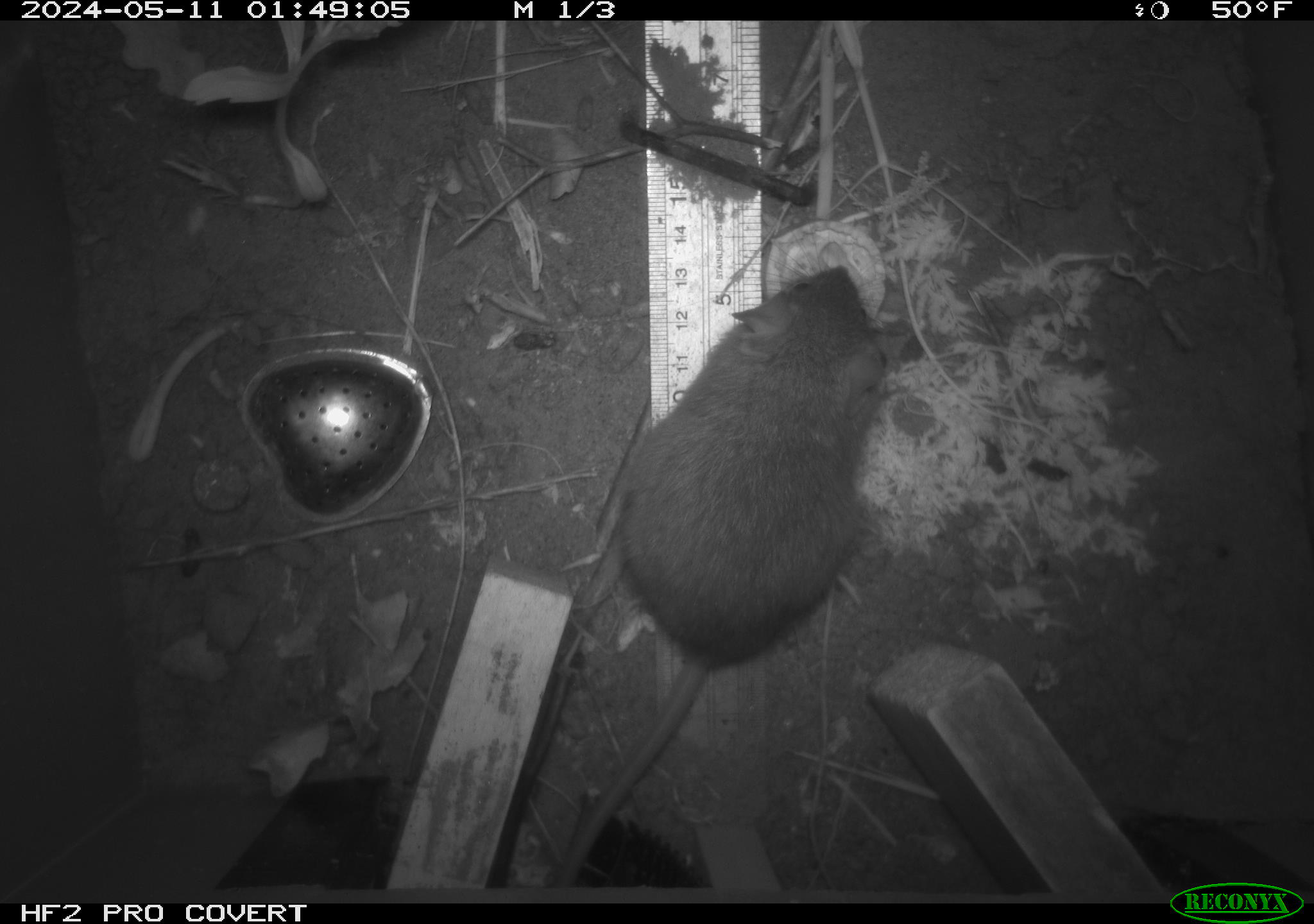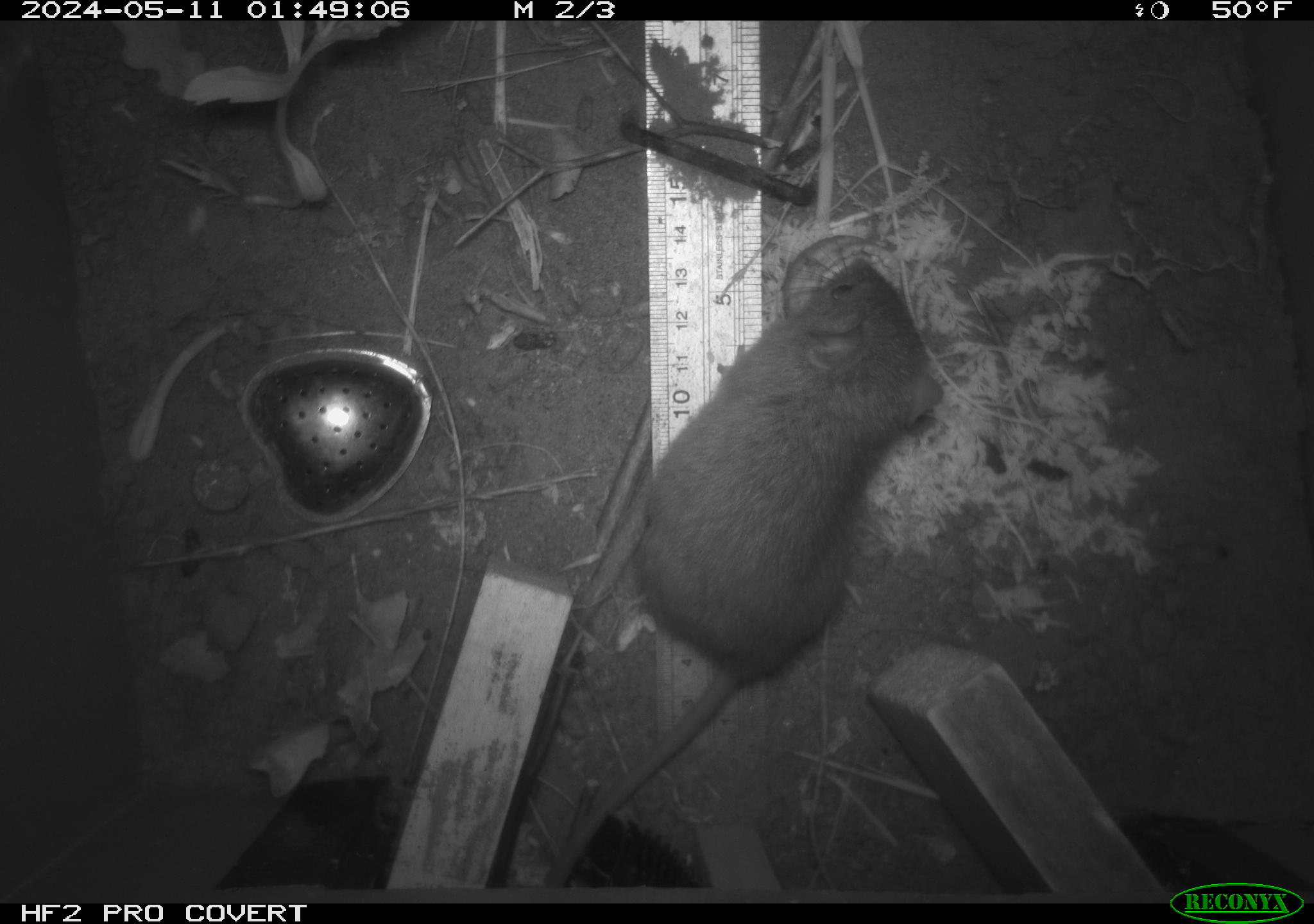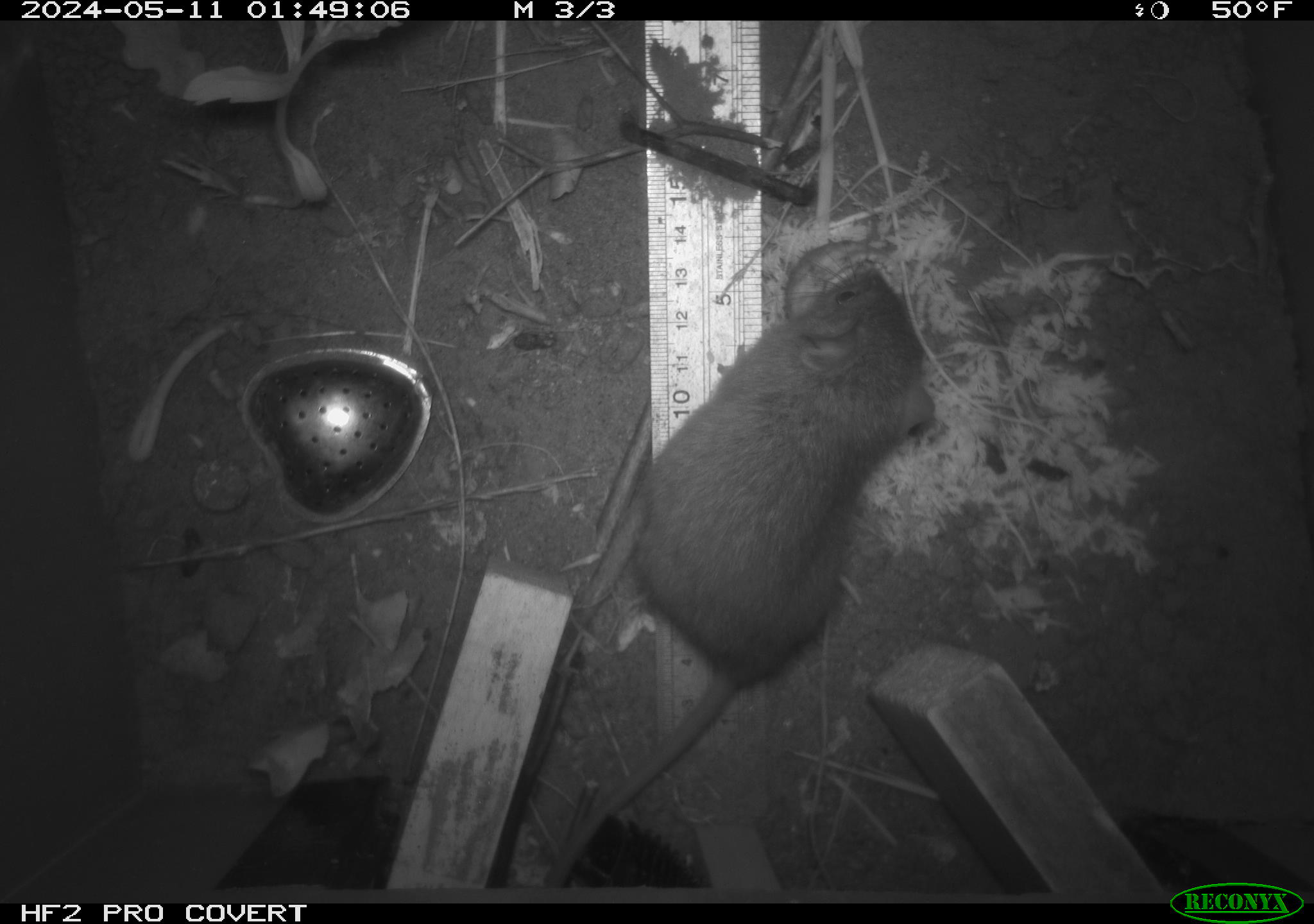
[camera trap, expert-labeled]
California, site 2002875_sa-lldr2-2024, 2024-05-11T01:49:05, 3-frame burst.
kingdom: Animalia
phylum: Chordata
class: Mammalia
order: Rodentia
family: Muridae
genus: Rattus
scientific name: Rattus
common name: rat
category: rattus species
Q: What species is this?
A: Rattus species (rat) (Rattus).